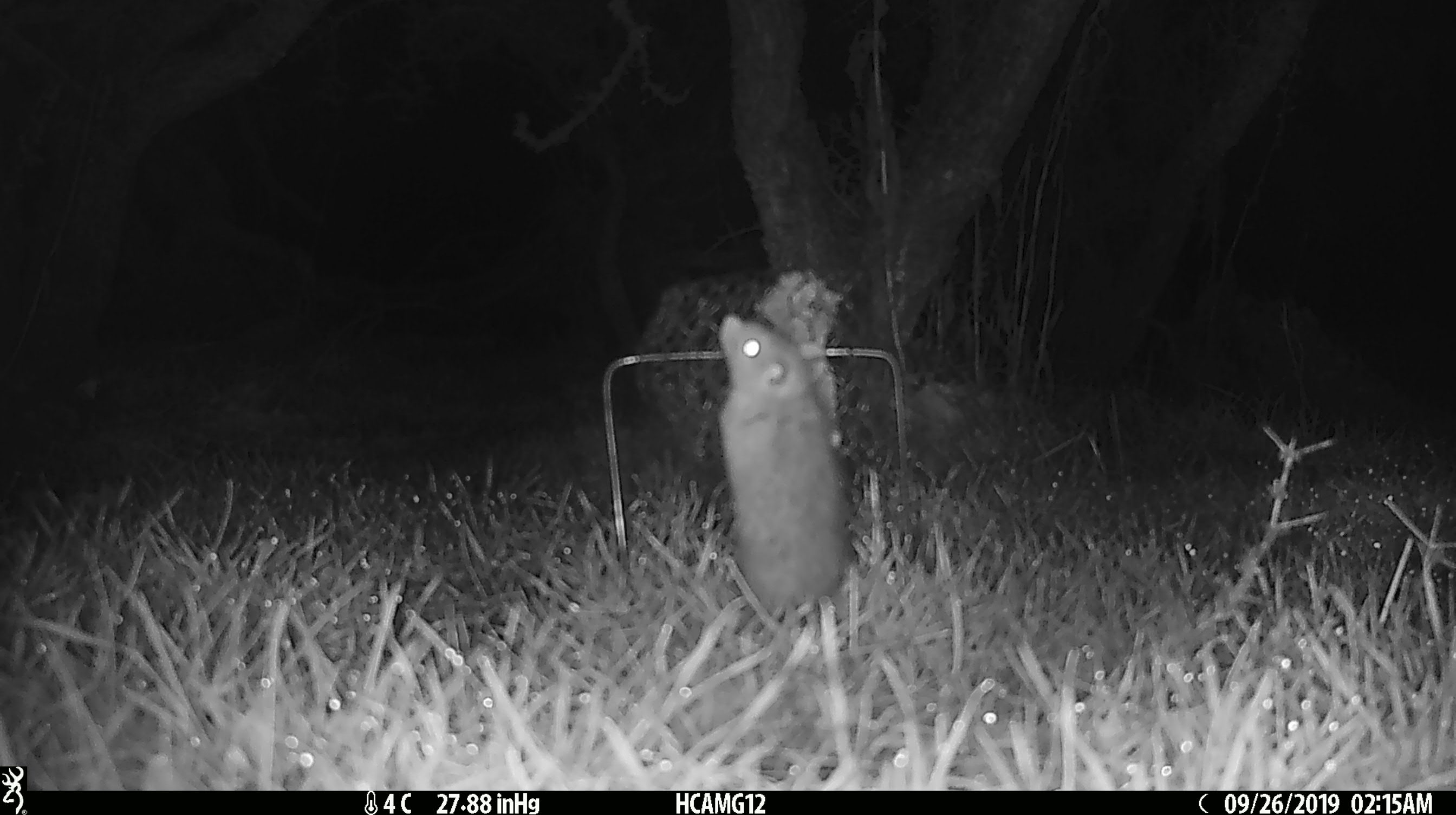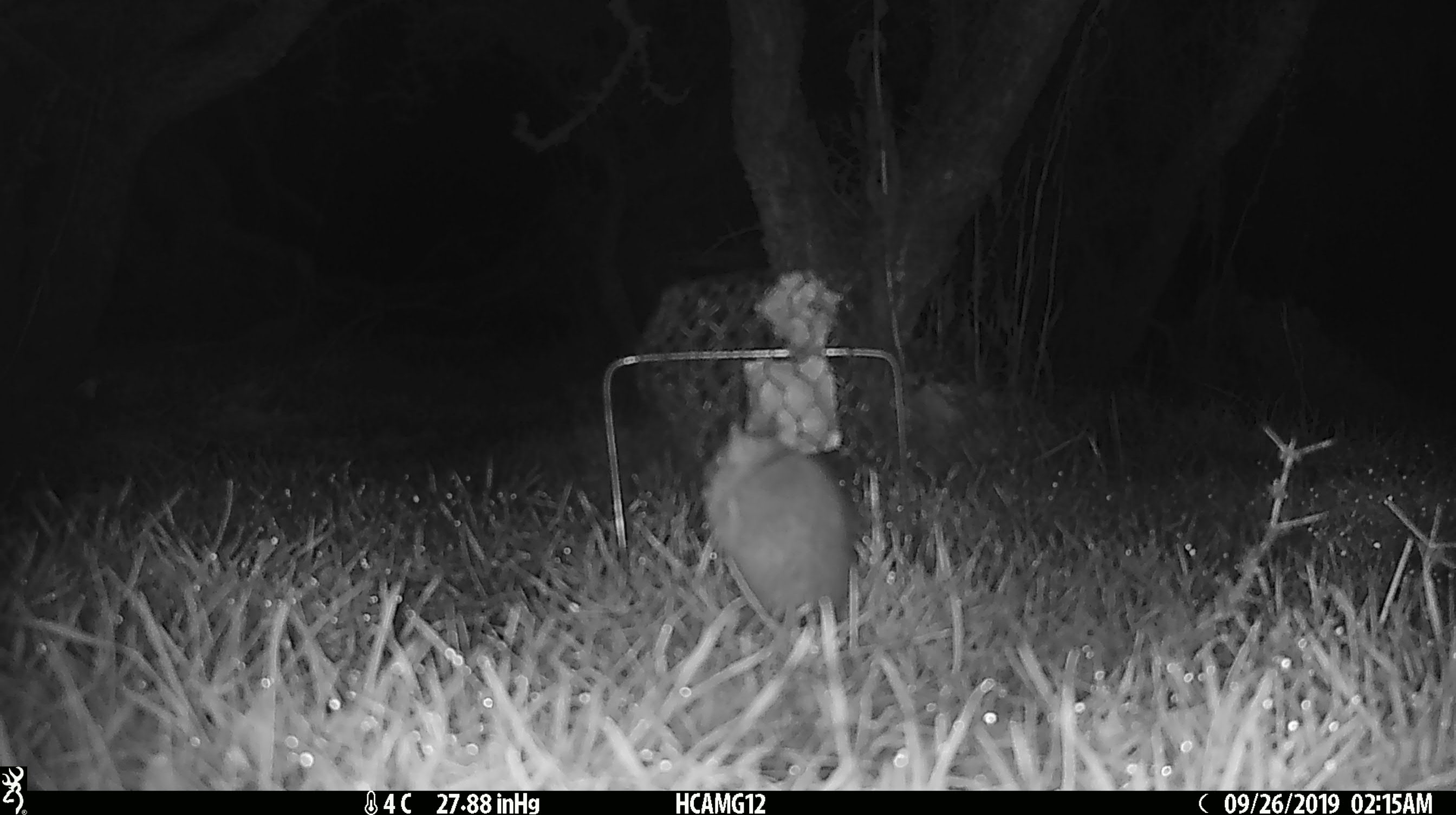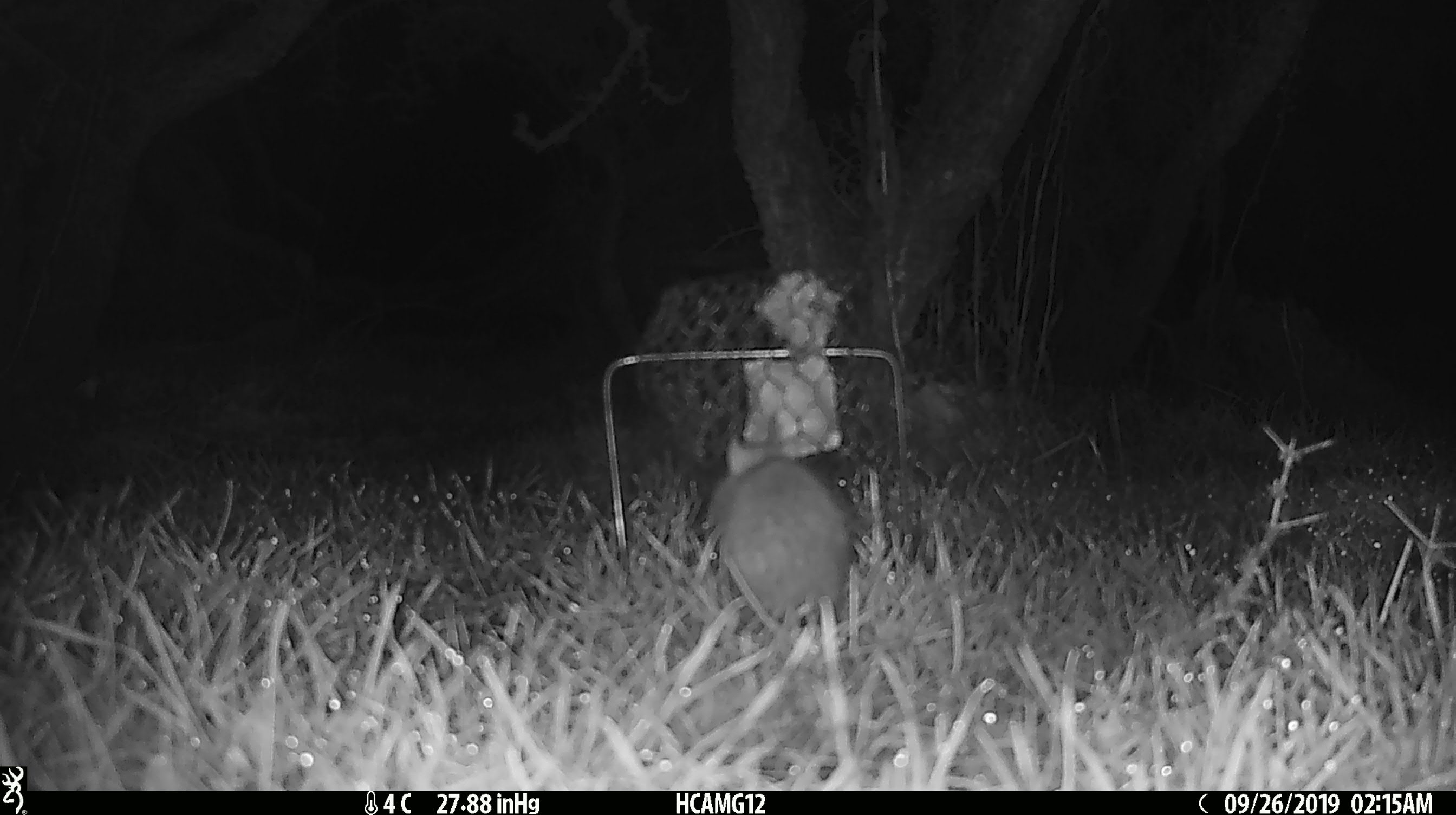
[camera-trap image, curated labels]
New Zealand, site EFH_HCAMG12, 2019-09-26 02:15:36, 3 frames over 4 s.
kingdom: Animalia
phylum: Chordata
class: Mammalia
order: Rodentia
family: Muridae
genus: Mus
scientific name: Mus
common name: mouse